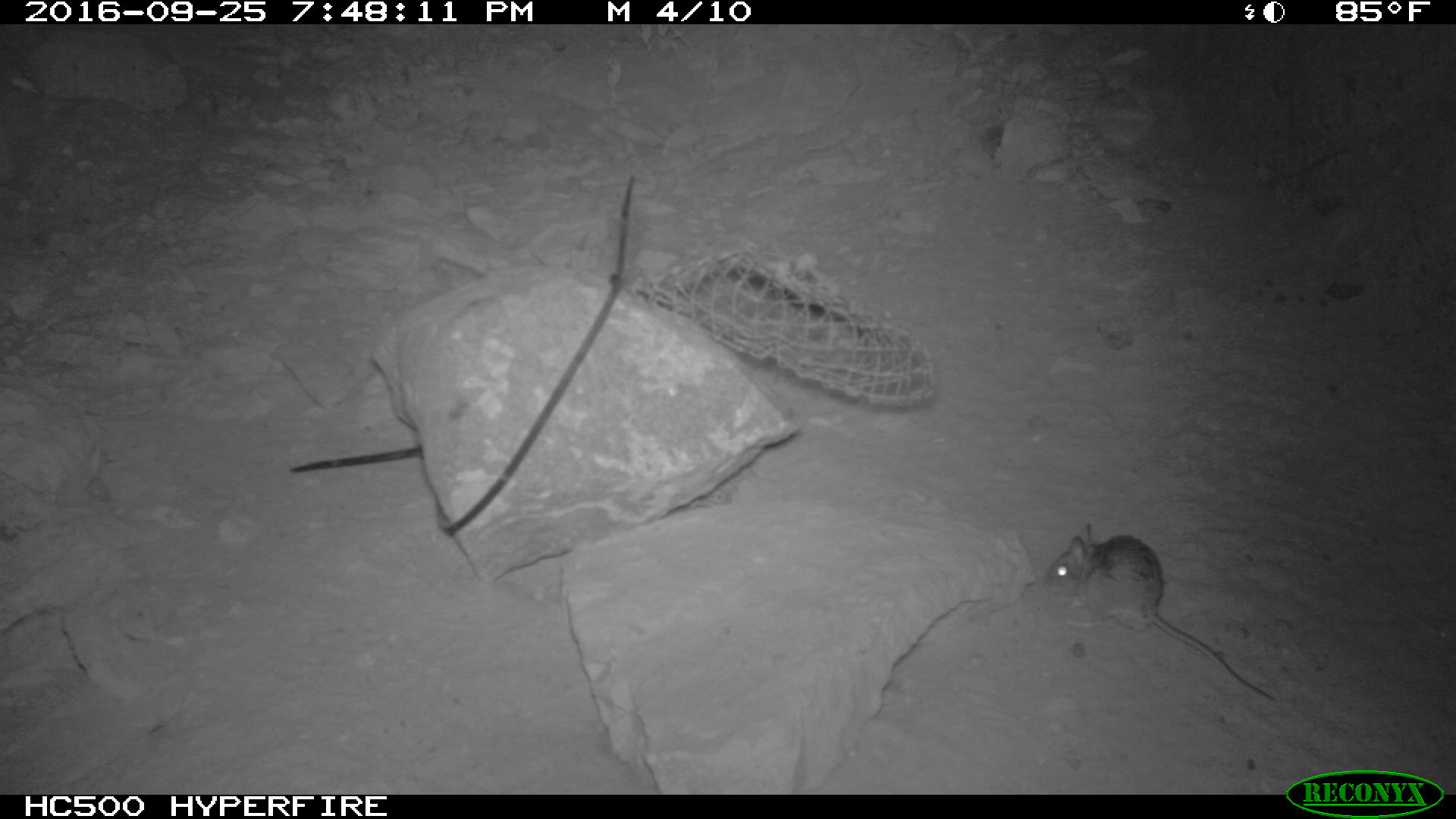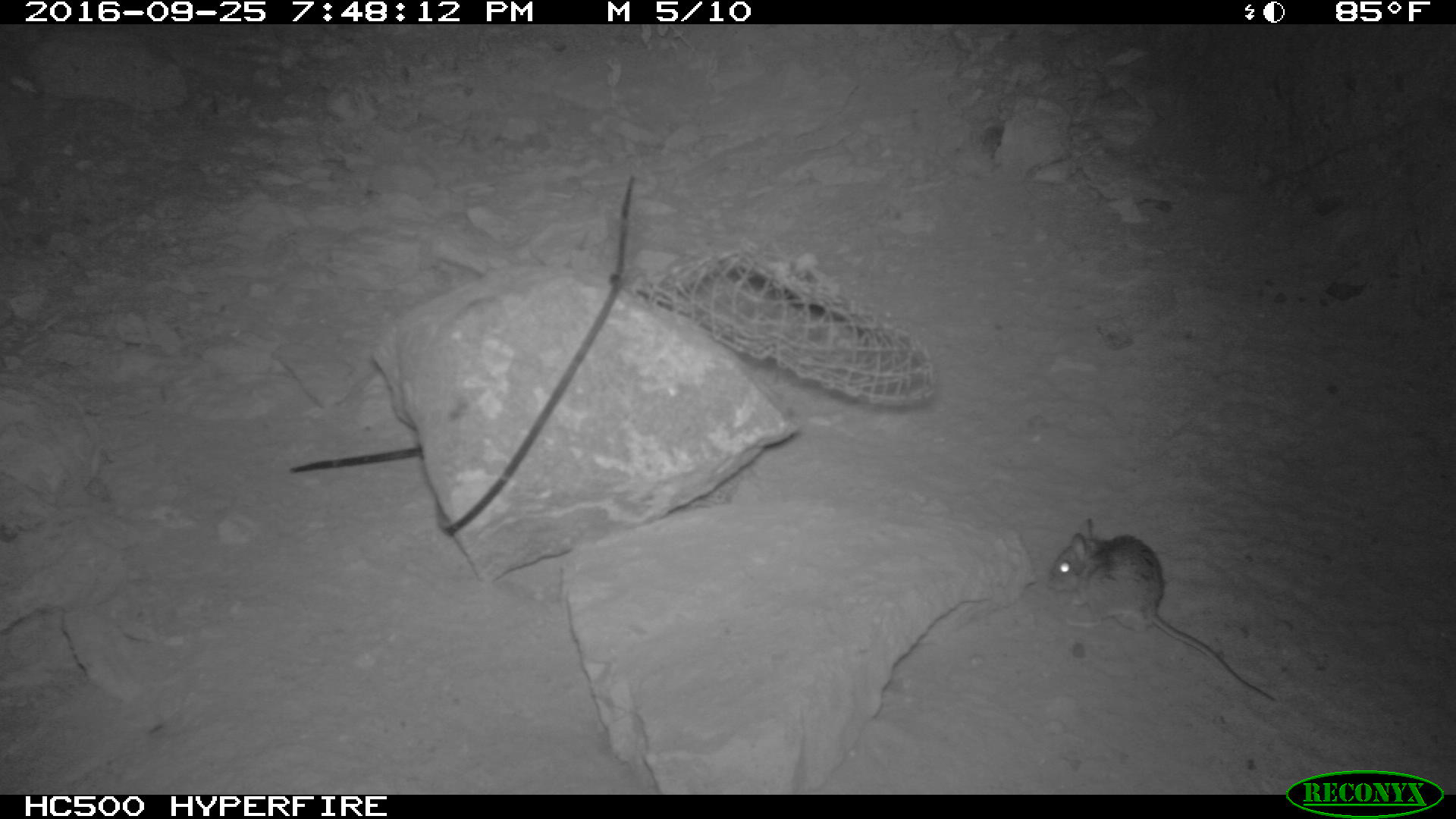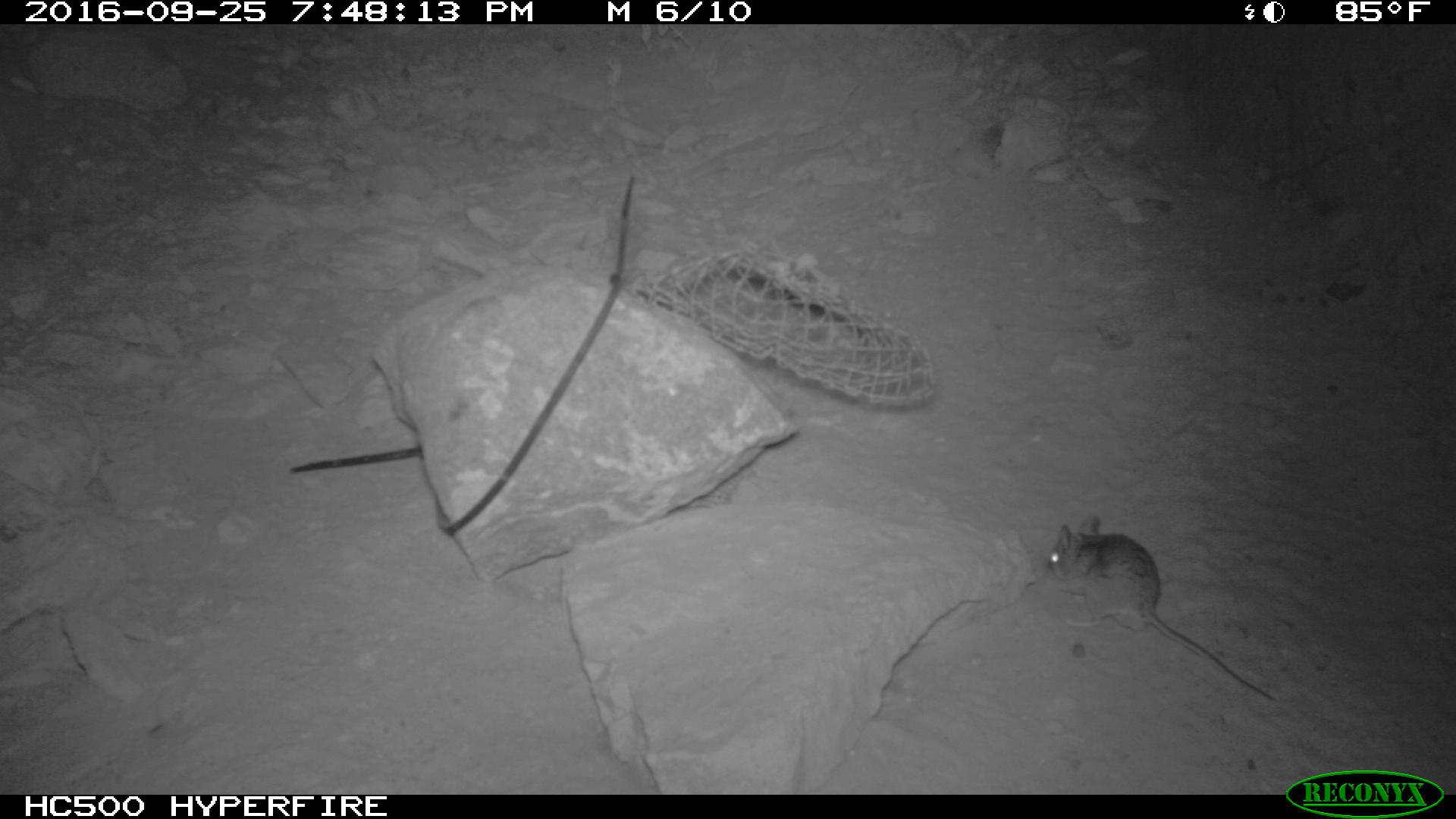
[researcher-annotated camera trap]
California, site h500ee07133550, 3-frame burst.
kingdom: Animalia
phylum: Chordata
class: Mammalia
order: Rodentia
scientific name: Rodentia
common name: rodent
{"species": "rodent (Rodentia)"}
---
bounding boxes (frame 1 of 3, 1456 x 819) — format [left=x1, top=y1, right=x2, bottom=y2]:
rodent: [left=1043, top=519, right=1279, bottom=703]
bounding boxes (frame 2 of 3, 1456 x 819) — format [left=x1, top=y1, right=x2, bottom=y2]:
rodent: [left=1044, top=516, right=1278, bottom=701]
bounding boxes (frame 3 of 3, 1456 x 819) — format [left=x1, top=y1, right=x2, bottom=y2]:
rodent: [left=1047, top=513, right=1276, bottom=700]